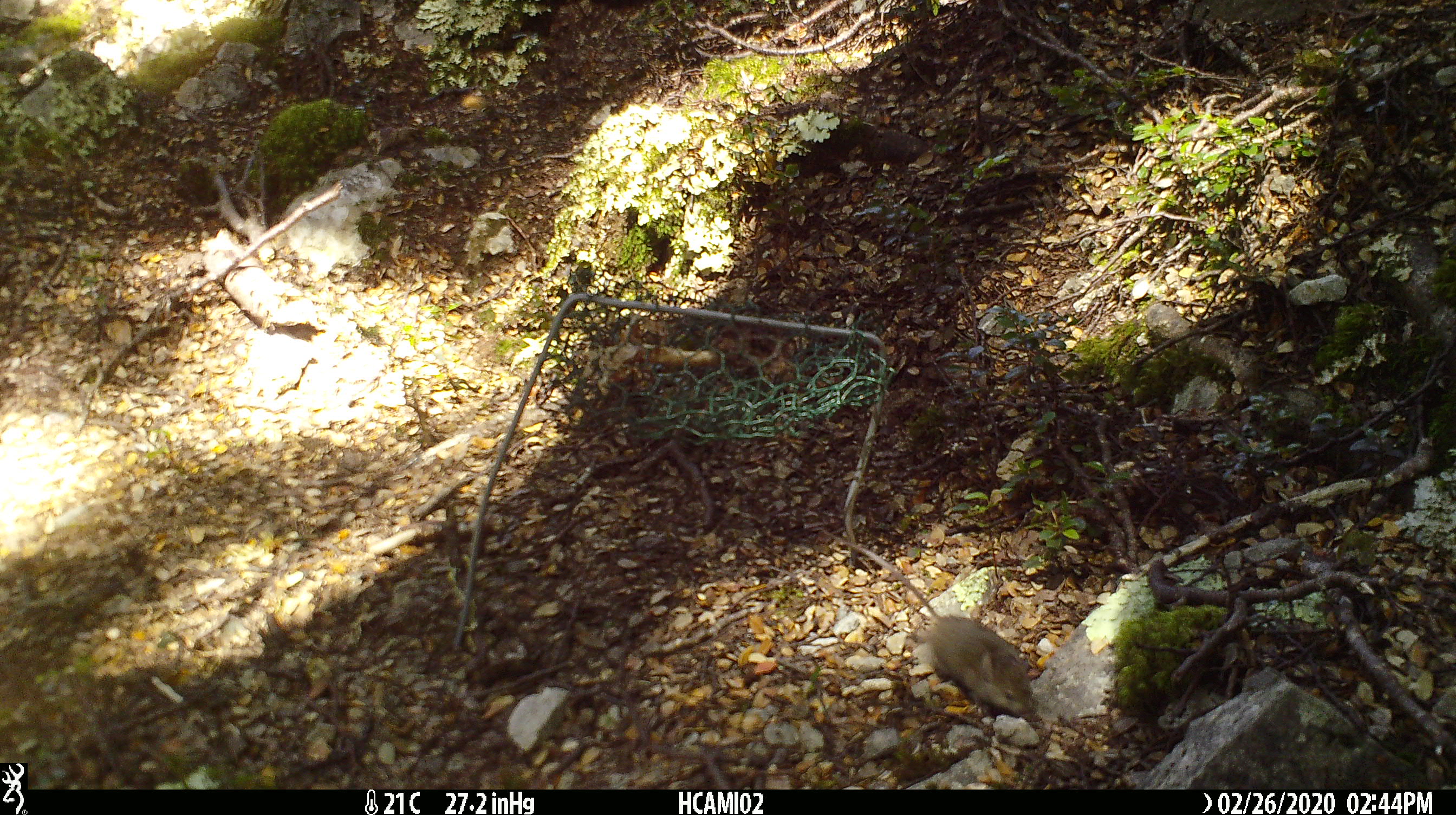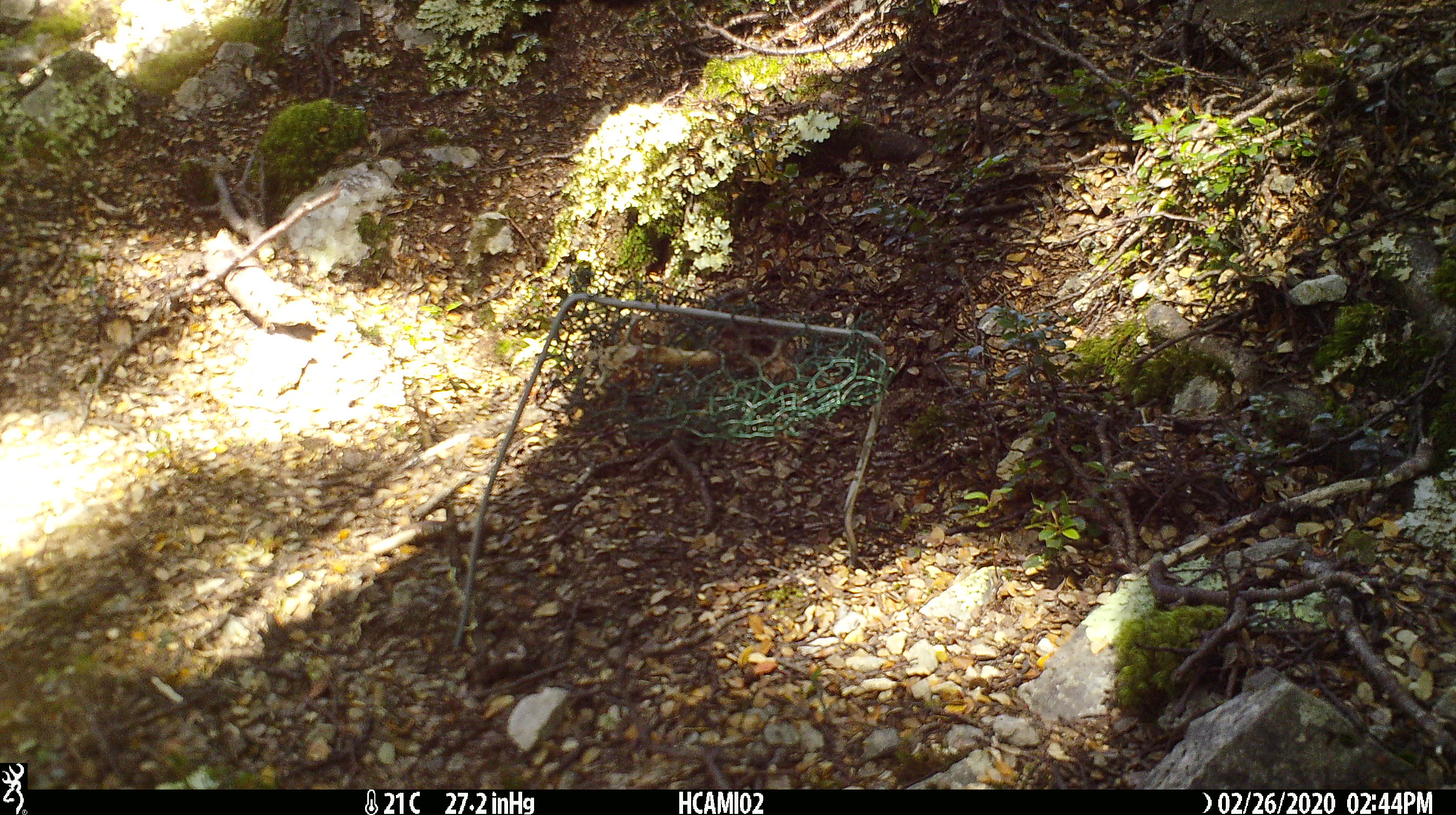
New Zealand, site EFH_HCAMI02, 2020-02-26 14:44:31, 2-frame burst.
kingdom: Animalia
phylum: Chordata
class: Mammalia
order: Rodentia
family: Muridae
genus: Mus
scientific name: Mus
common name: mouse